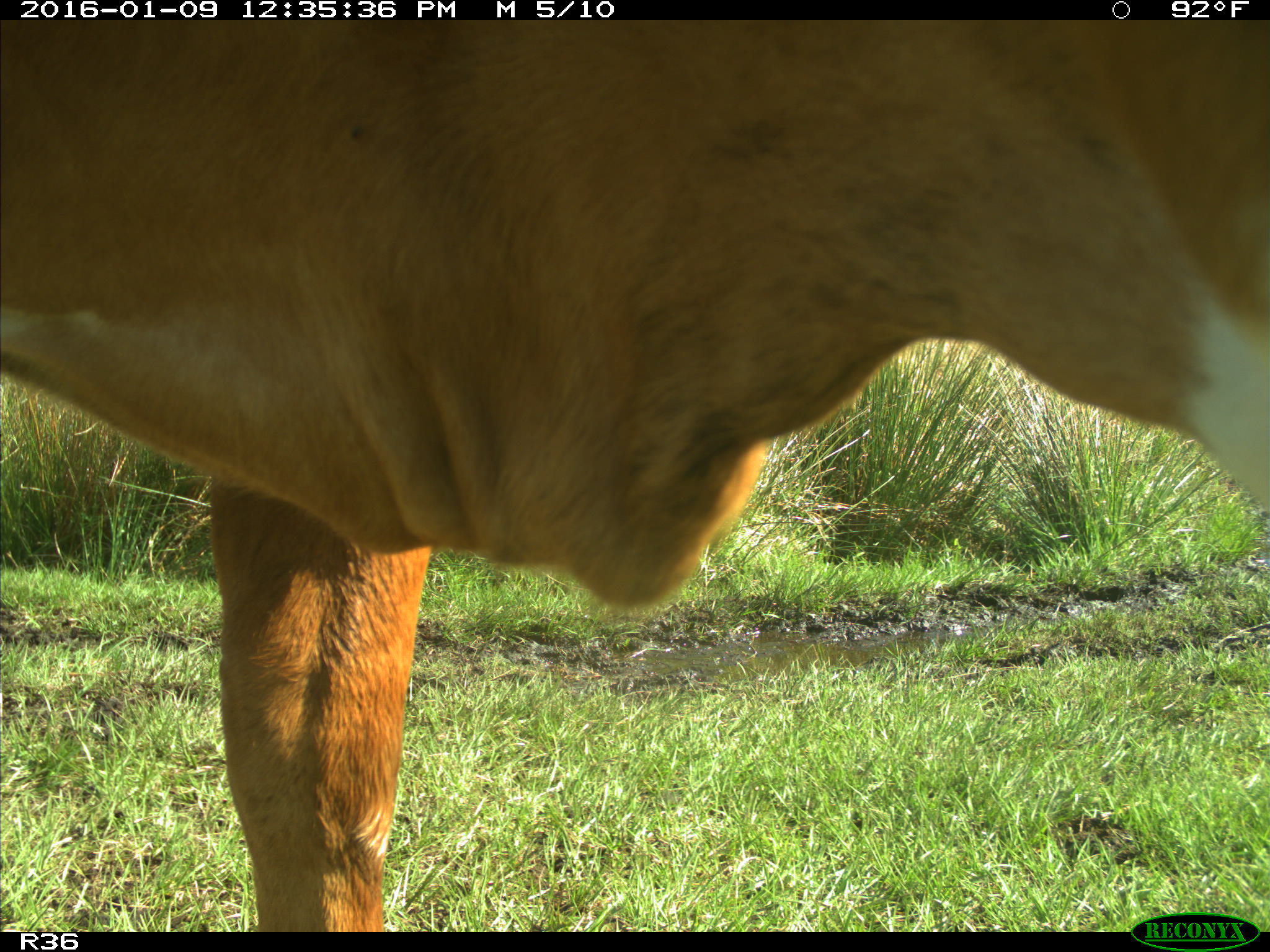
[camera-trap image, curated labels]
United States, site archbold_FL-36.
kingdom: Animalia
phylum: Chordata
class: Mammalia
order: Artiodactyla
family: Bovidae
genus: Bos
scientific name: Bos taurus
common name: domestic cow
Bos taurus (domestic cow).